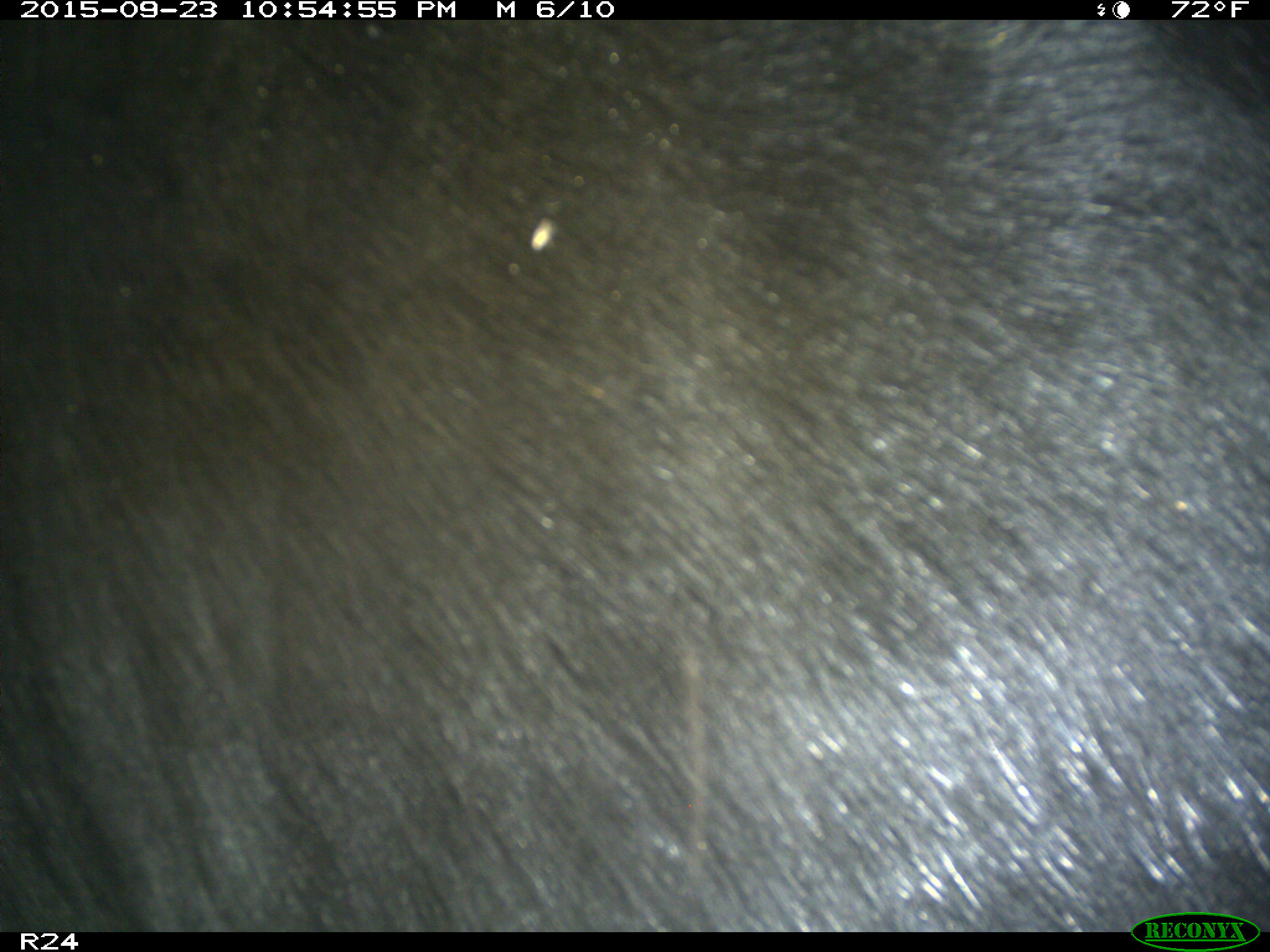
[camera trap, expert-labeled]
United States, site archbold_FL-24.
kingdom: Animalia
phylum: Chordata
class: Mammalia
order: Artiodactyla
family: Bovidae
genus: Bos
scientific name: Bos taurus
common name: domestic cow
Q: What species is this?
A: Bos taurus (domestic cow).